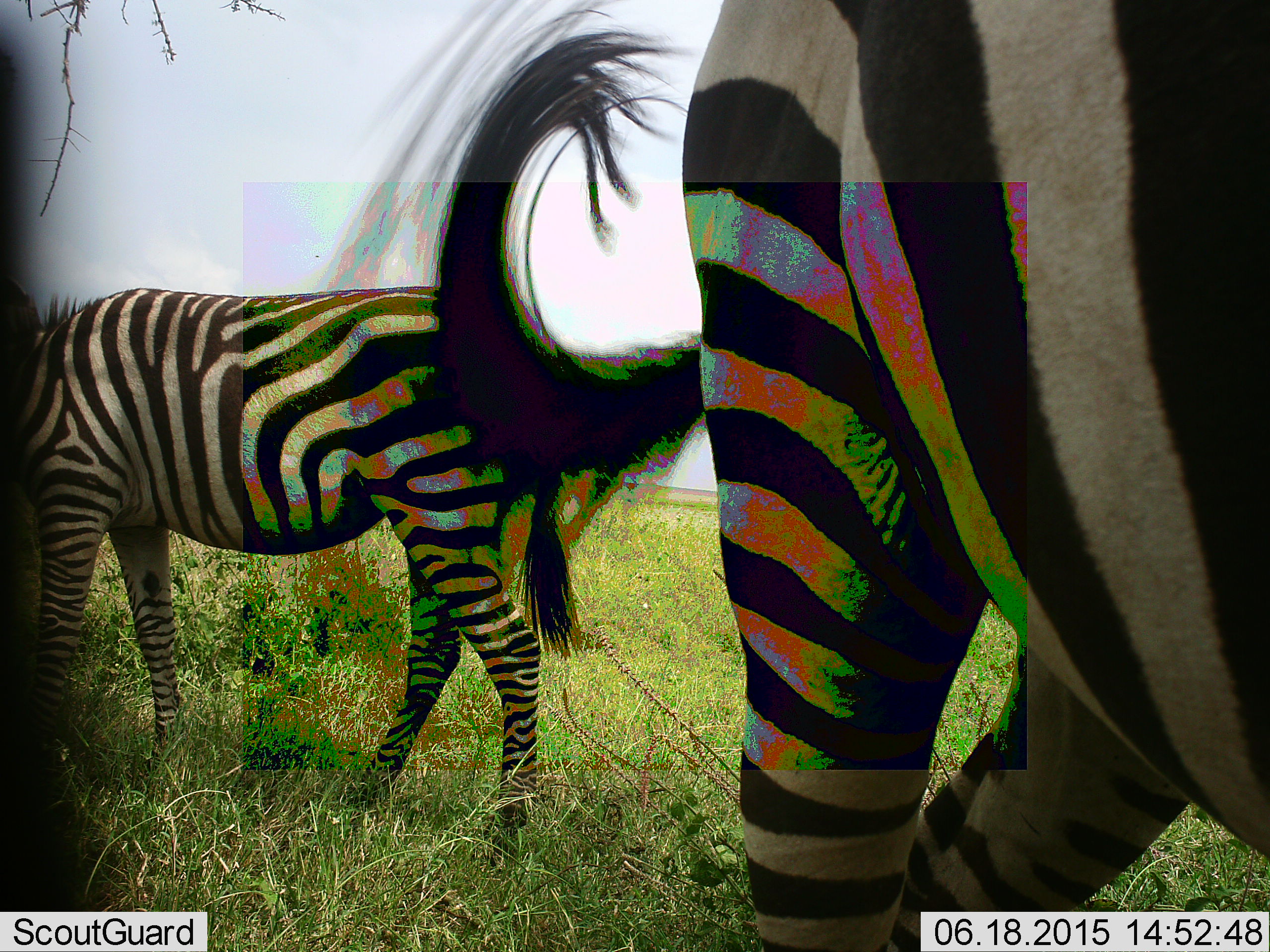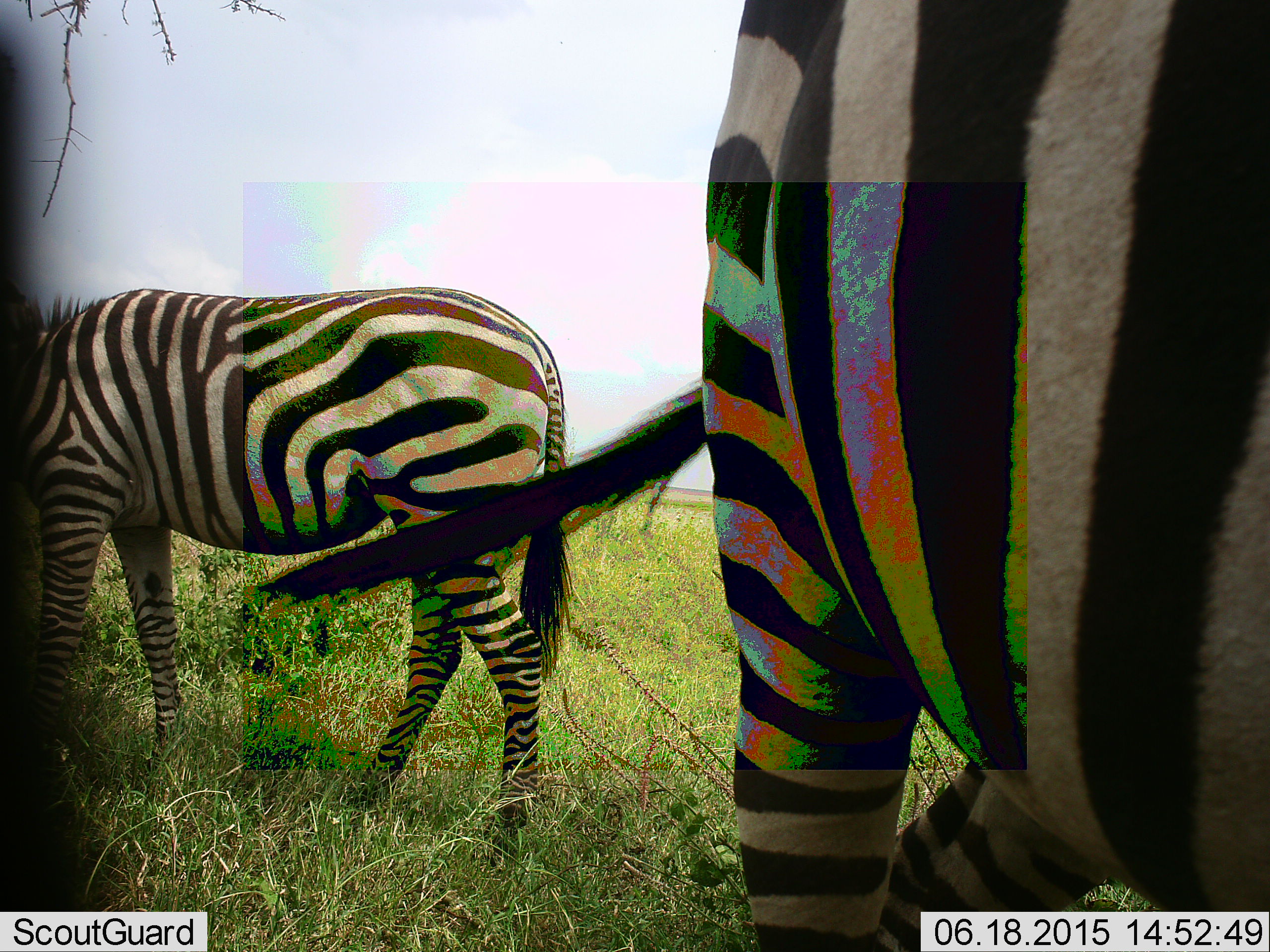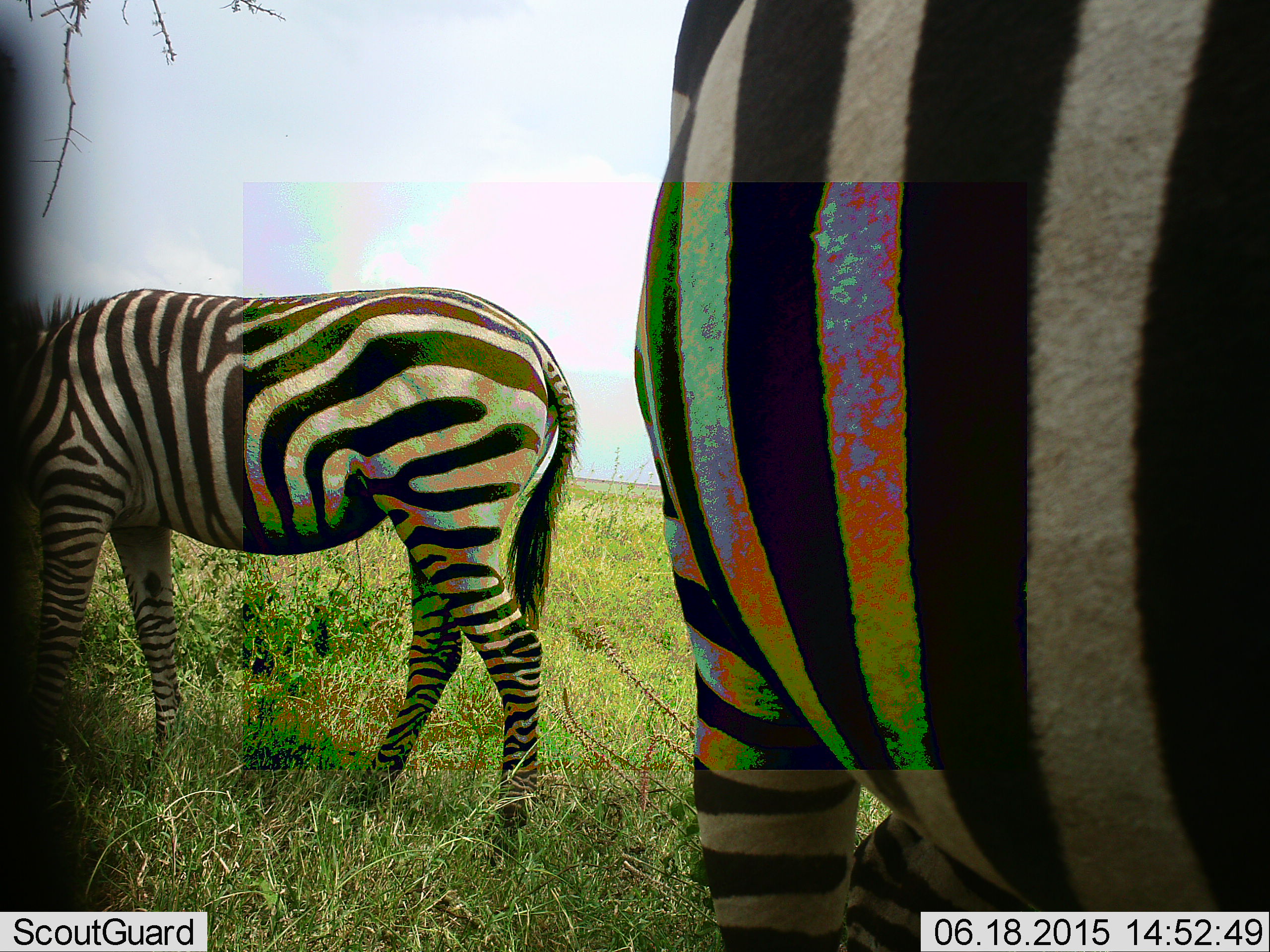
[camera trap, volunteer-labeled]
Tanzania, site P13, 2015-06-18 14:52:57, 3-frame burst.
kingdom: Animalia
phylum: Chordata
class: Mammalia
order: Perissodactyla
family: Equidae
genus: Equus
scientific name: Equus quagga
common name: plains zebra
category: zebra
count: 2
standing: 70%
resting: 0%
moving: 0%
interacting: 0%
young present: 0%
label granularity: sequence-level